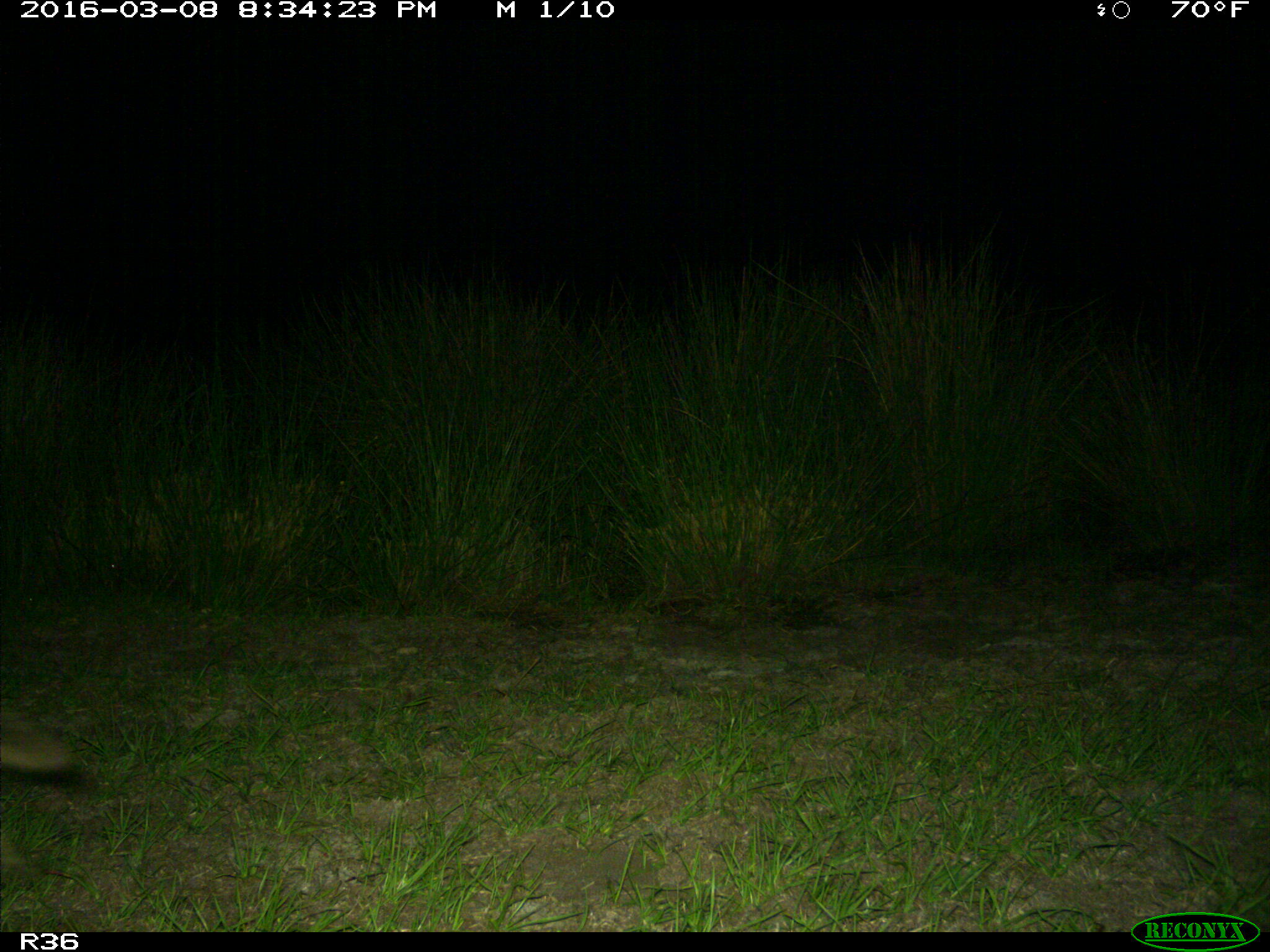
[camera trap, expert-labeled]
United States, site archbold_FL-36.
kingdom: Animalia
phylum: Chordata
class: Mammalia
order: Carnivora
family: Canidae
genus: Canis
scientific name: Canis latrans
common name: coyote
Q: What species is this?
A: Canis latrans (coyote).